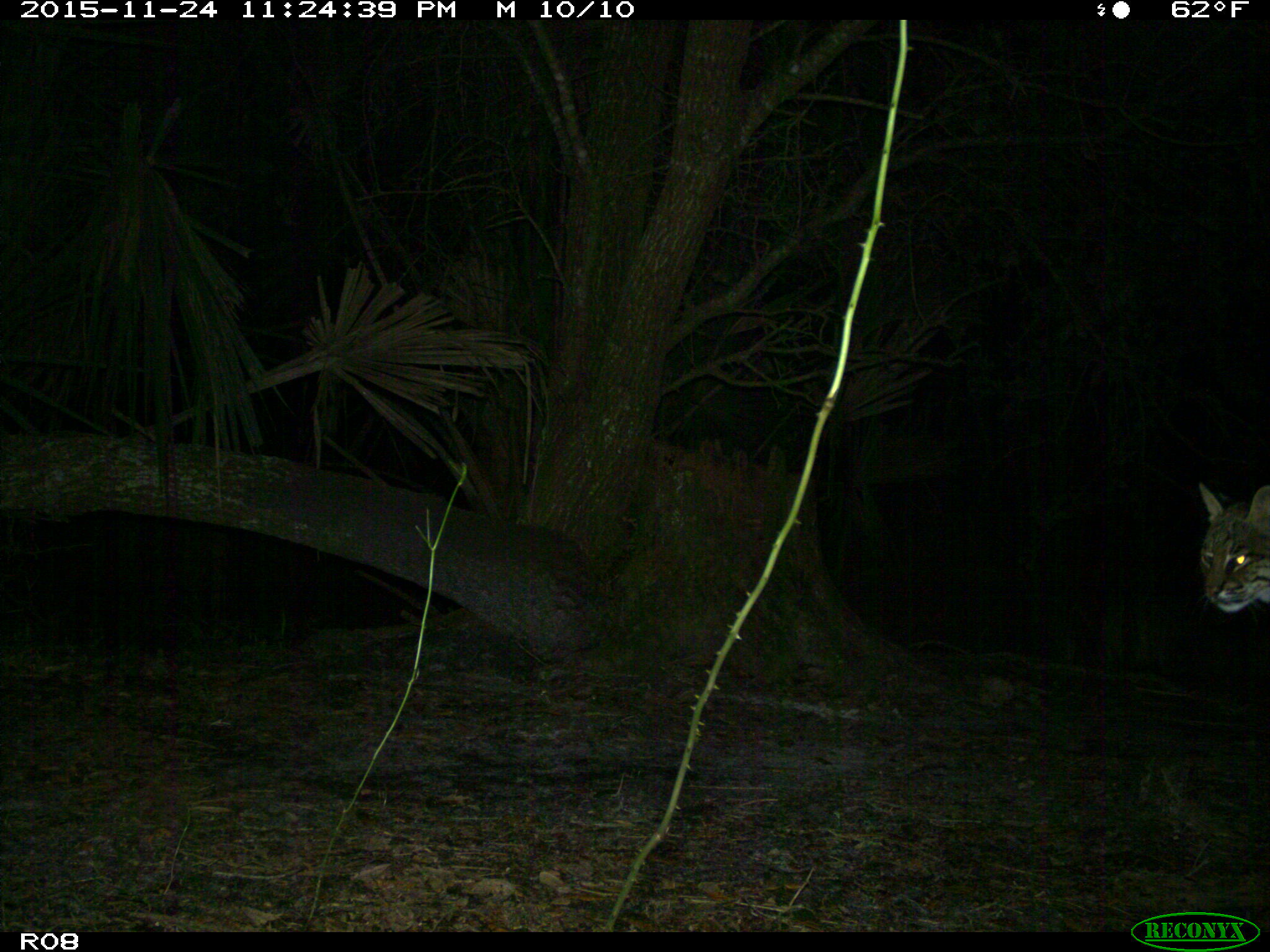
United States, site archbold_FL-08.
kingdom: Animalia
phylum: Chordata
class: Mammalia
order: Carnivora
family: Felidae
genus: Lynx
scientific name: Lynx rufus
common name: bobcat